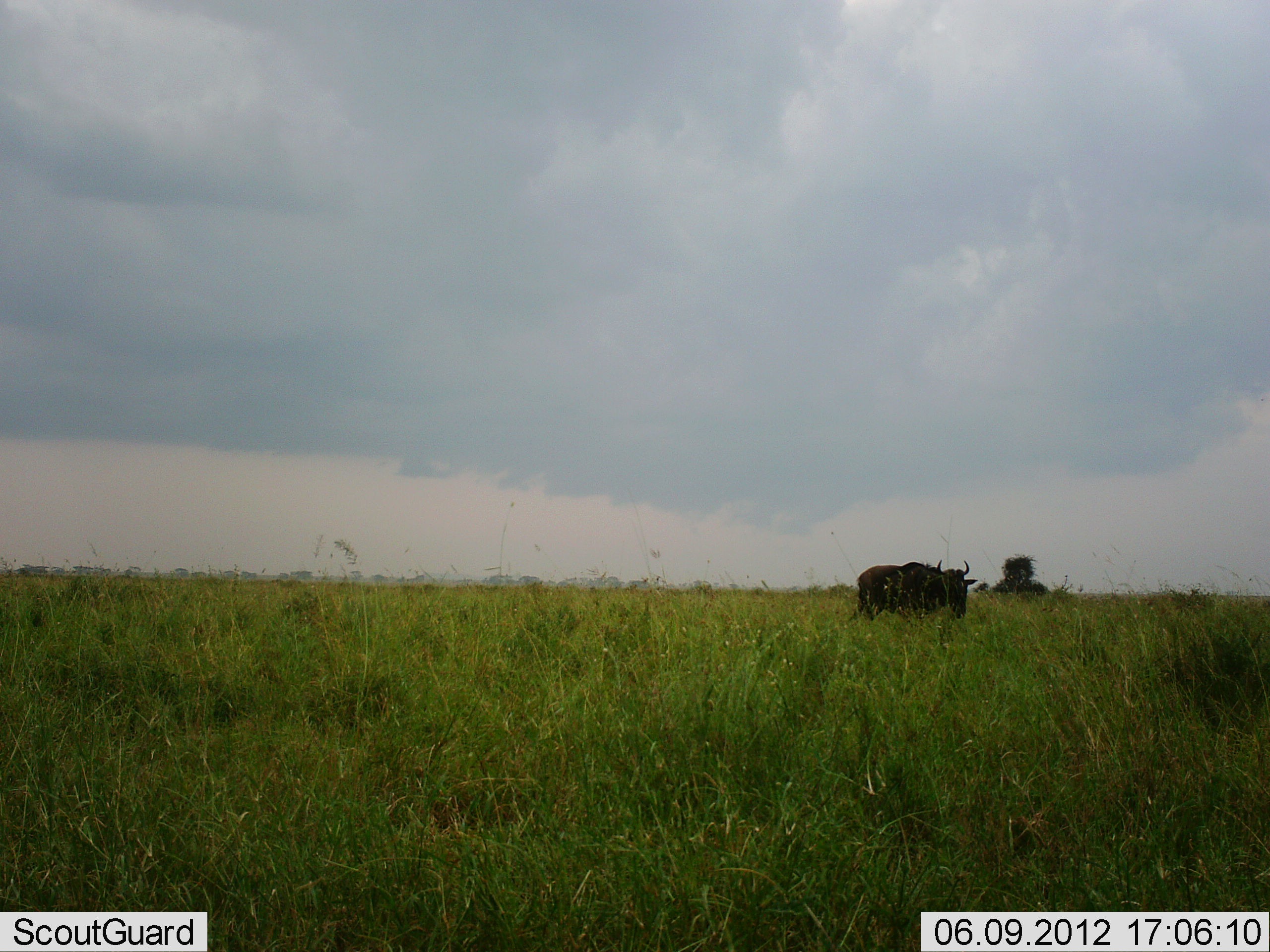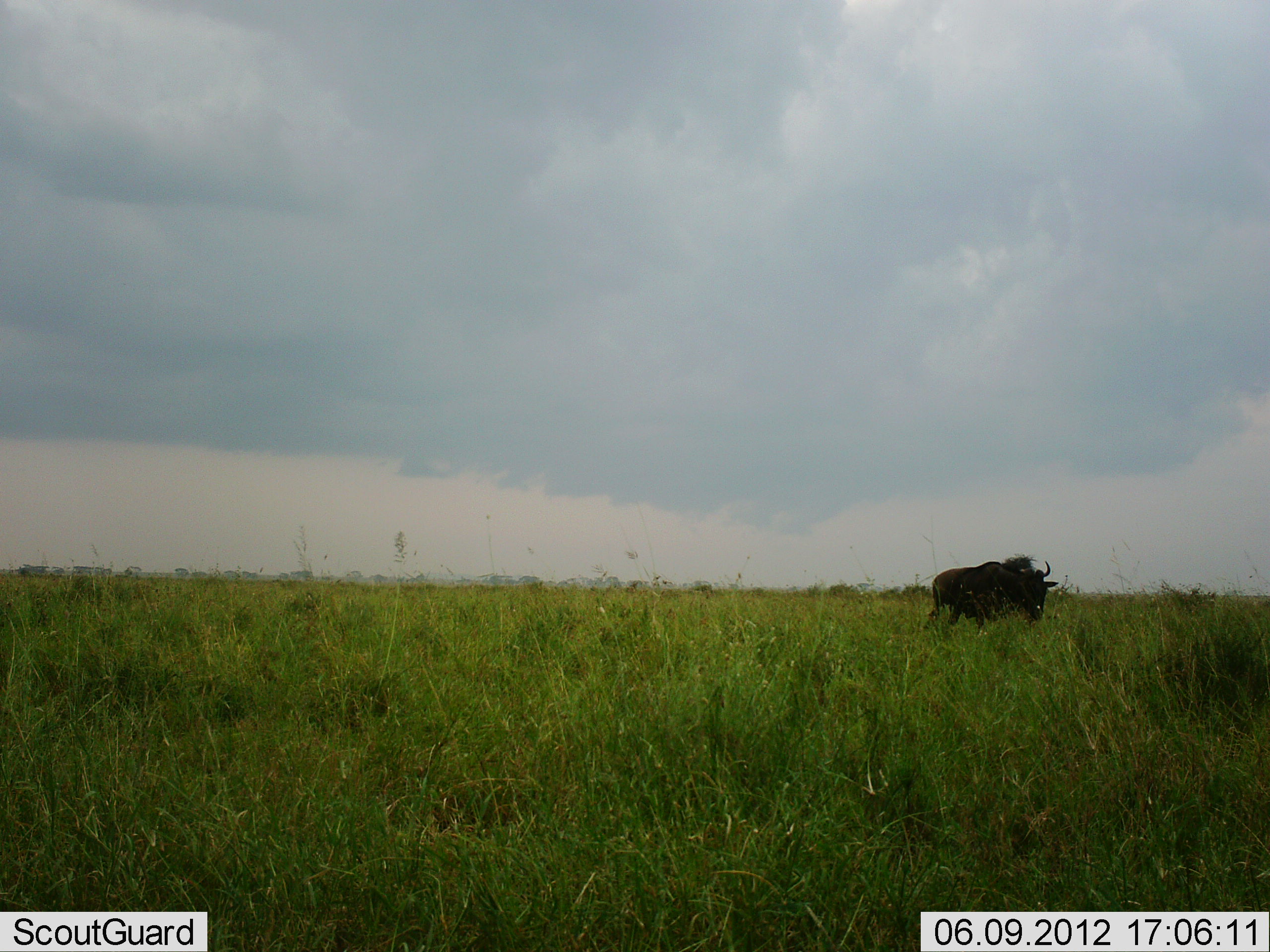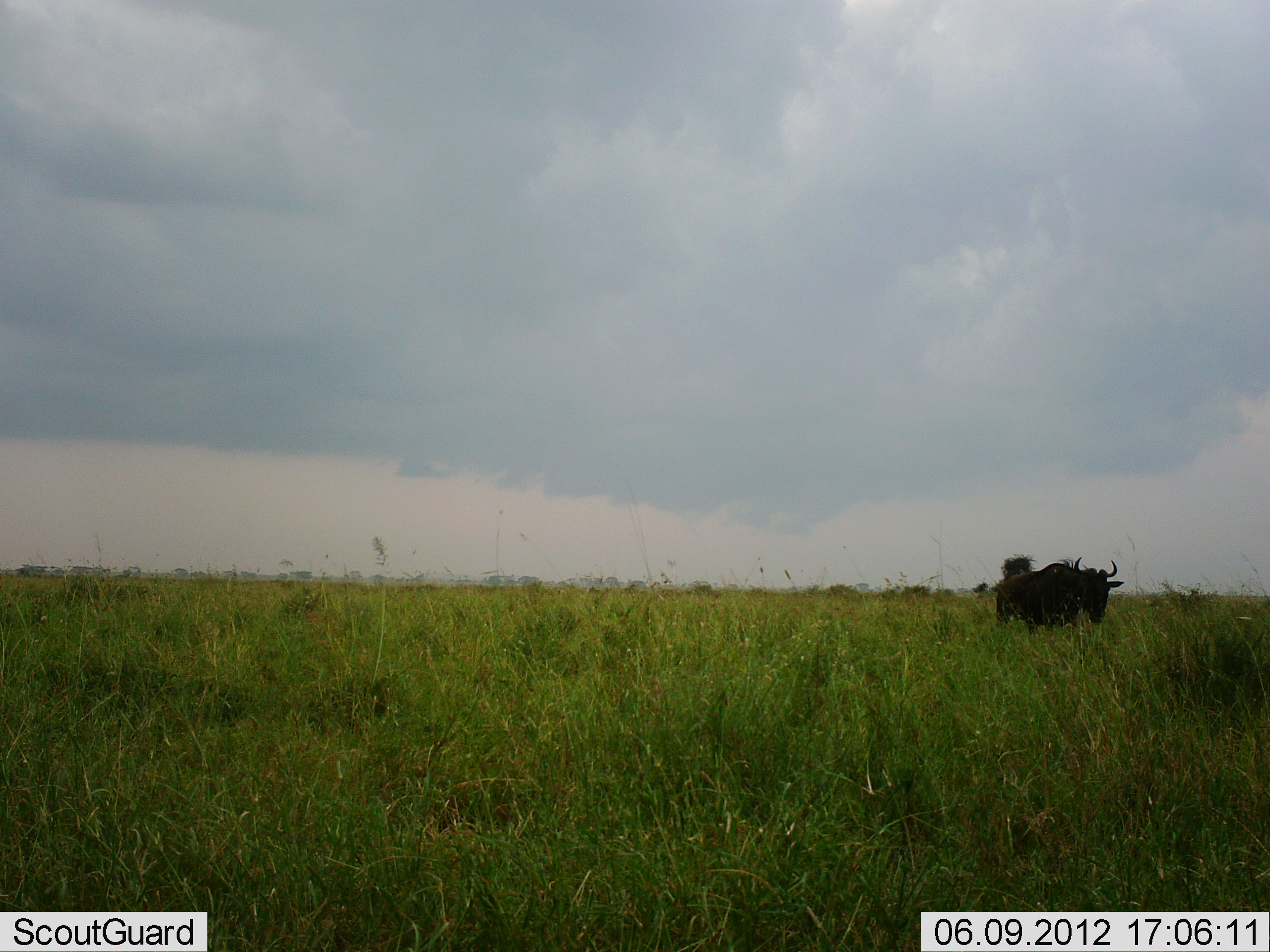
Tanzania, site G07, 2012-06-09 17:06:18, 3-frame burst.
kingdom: Animalia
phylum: Chordata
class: Mammalia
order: Artiodactyla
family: Bovidae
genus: Connochaetes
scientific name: Connochaetes taurinus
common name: blue wildebeest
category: wildebeest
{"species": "wildebeest (blue wildebeest) (Connochaetes taurinus)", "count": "1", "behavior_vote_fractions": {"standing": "20%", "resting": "0%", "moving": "90%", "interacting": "0%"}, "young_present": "0%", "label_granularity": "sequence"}